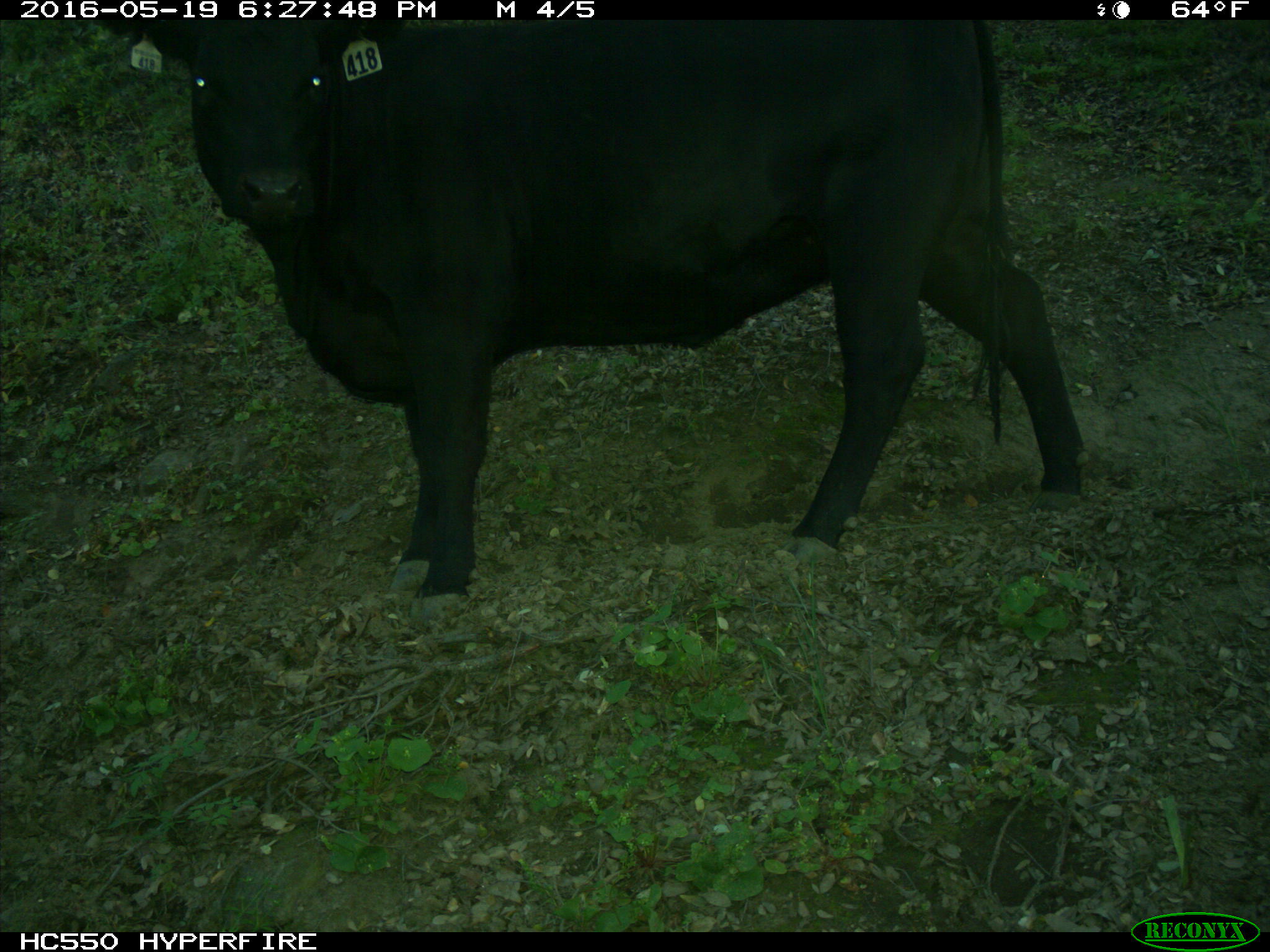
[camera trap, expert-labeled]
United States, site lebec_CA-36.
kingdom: Animalia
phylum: Chordata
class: Mammalia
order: Artiodactyla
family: Bovidae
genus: Bos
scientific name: Bos taurus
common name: domestic cow